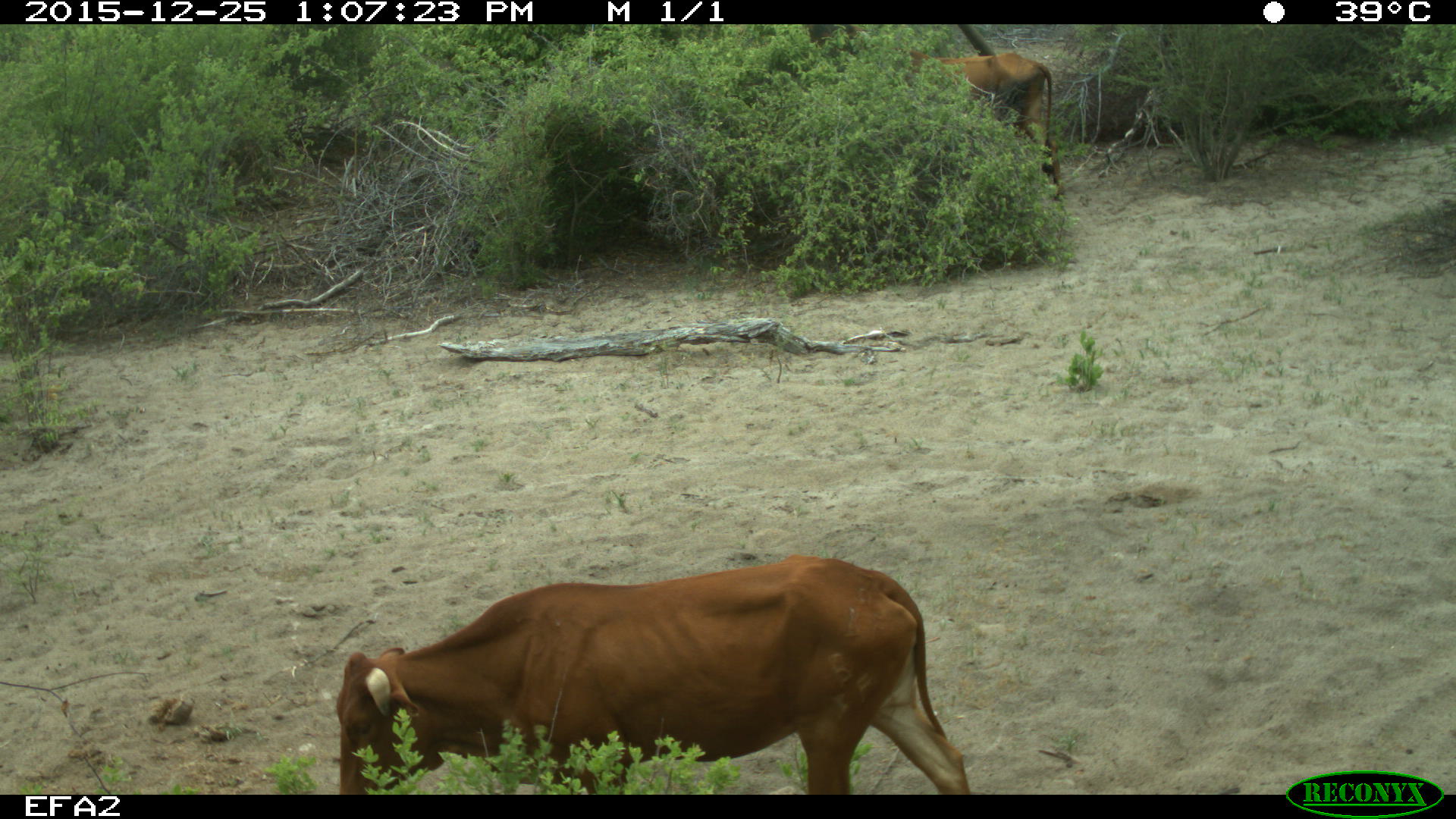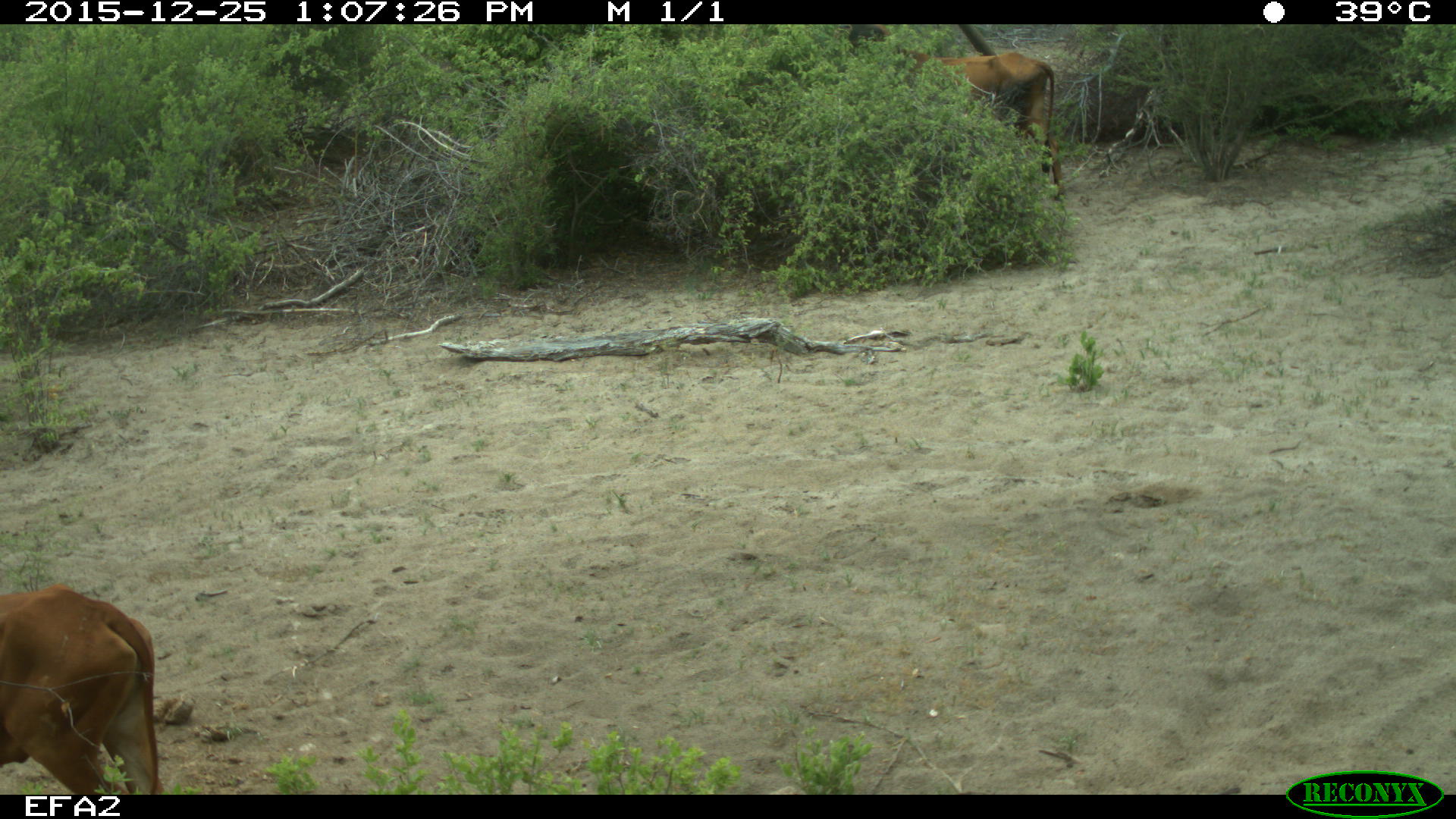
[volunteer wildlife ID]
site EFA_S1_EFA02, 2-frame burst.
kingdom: Animalia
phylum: Chordata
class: Mammalia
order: Artiodactyla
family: Bovidae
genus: Bos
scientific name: Bos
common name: cattle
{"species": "cattle (Bos)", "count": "2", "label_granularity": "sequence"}